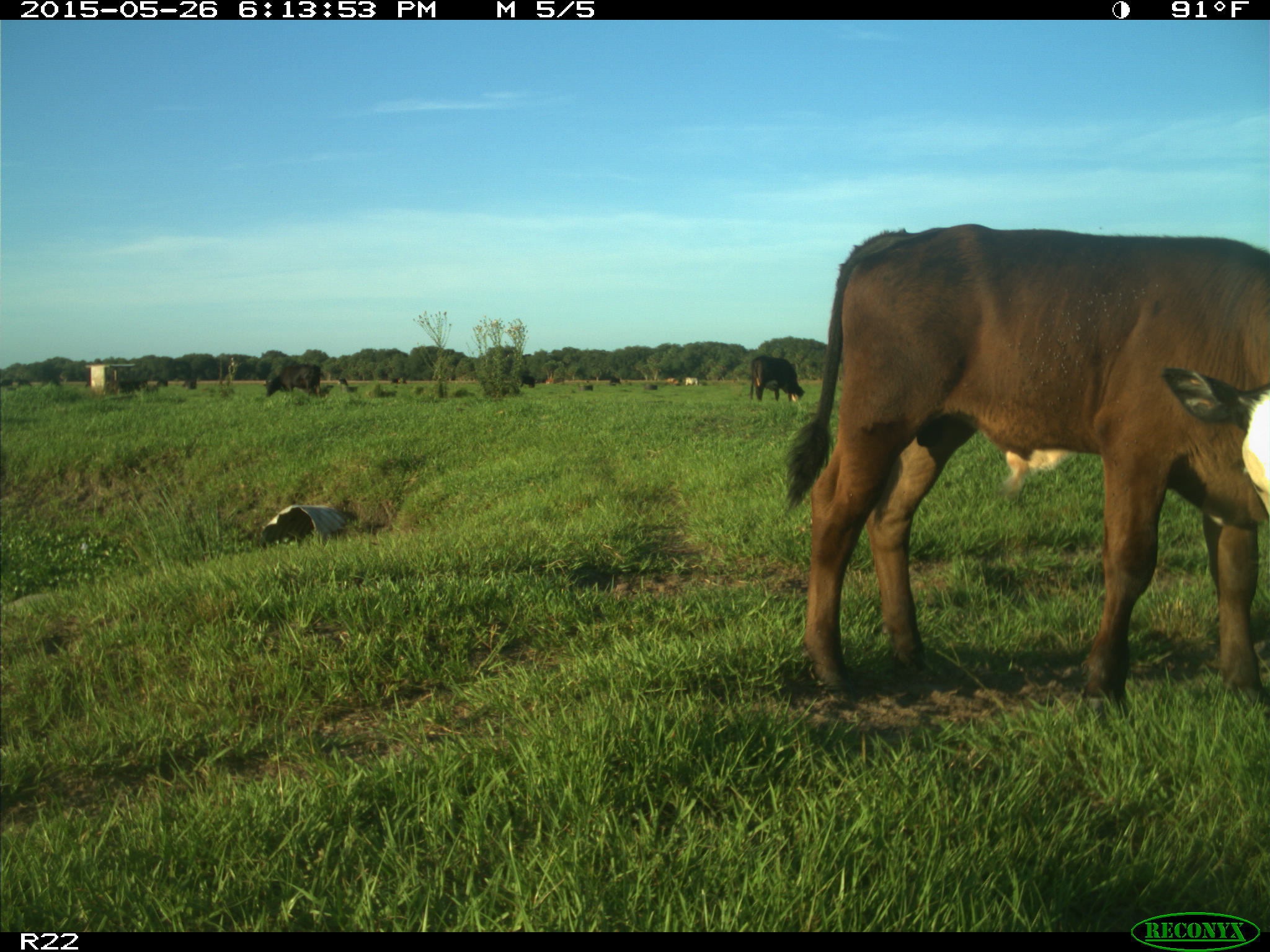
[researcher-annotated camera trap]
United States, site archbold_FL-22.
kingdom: Animalia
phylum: Chordata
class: Mammalia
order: Artiodactyla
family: Bovidae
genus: Bos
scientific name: Bos taurus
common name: domestic cow